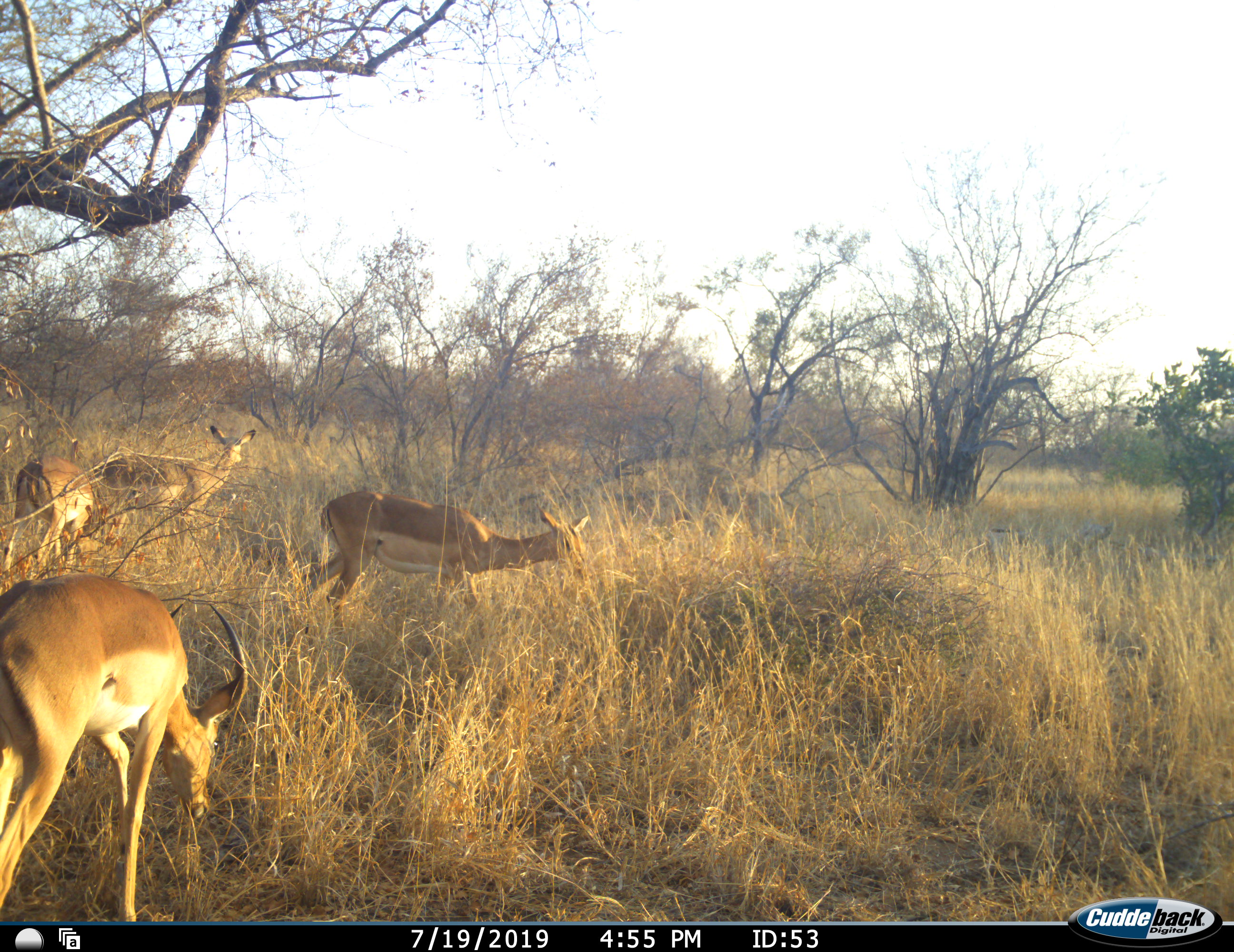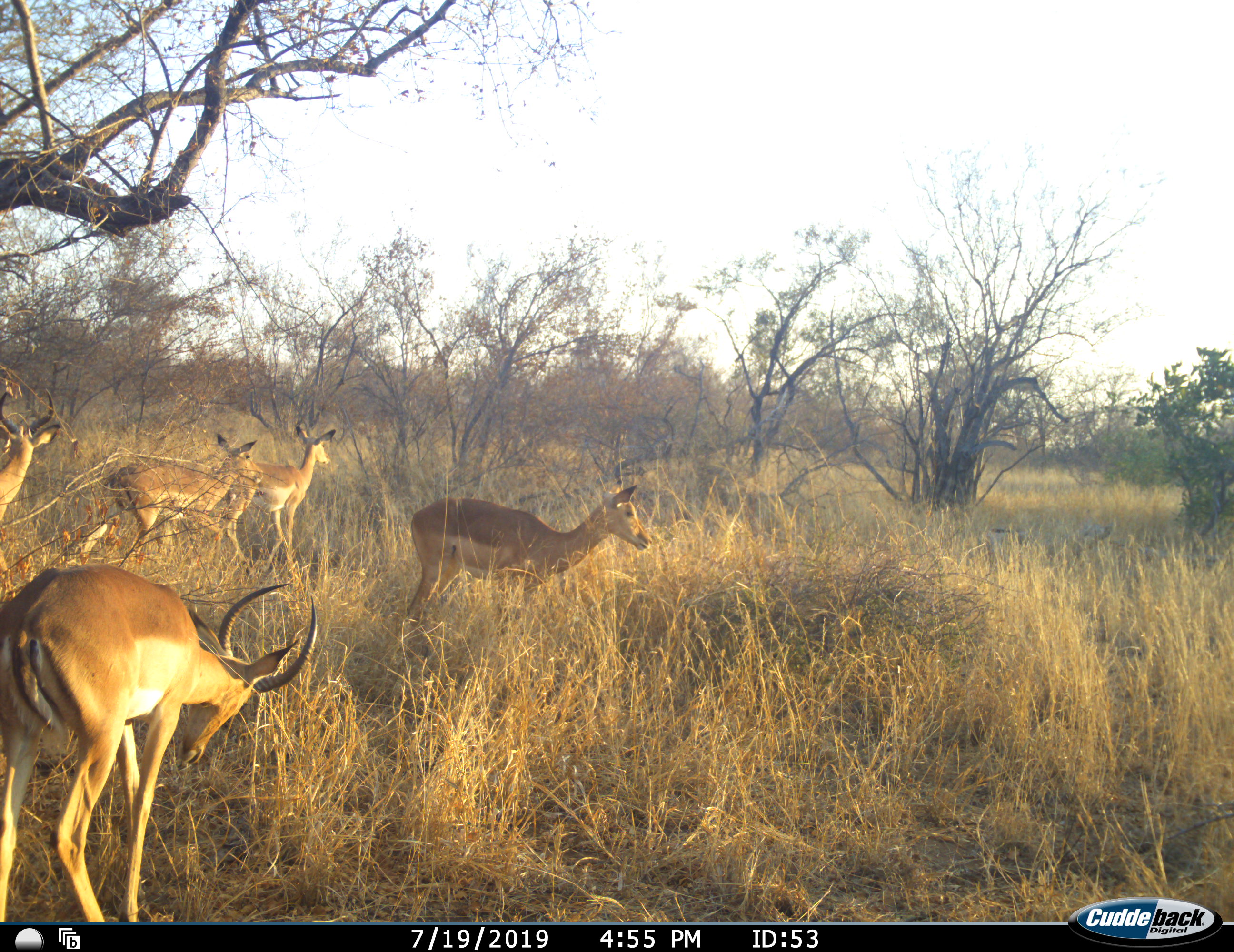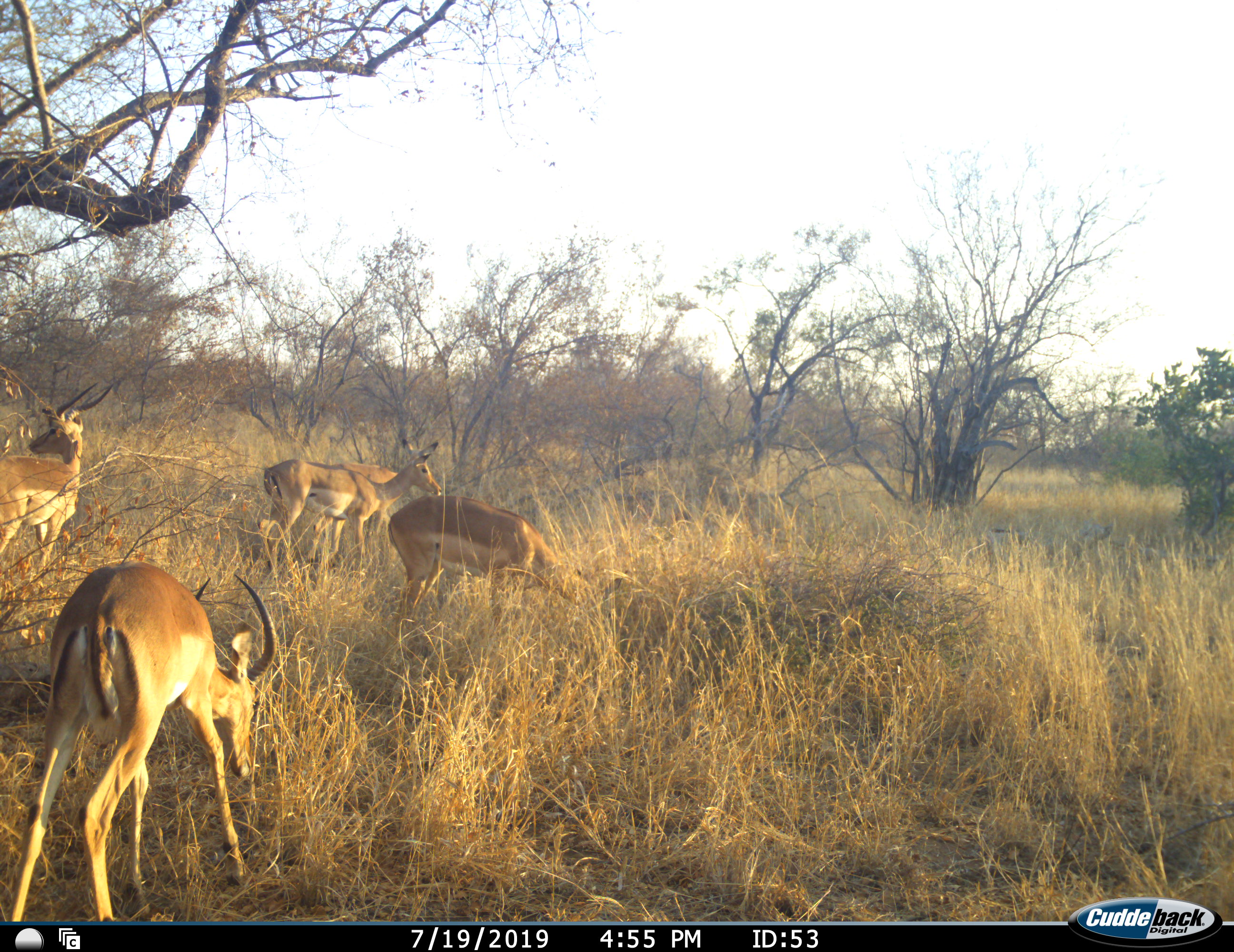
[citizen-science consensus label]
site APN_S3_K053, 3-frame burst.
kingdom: Animalia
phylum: Chordata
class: Mammalia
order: Artiodactyla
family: Bovidae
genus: Aepyceros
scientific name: Aepyceros melampus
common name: impala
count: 5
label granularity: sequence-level